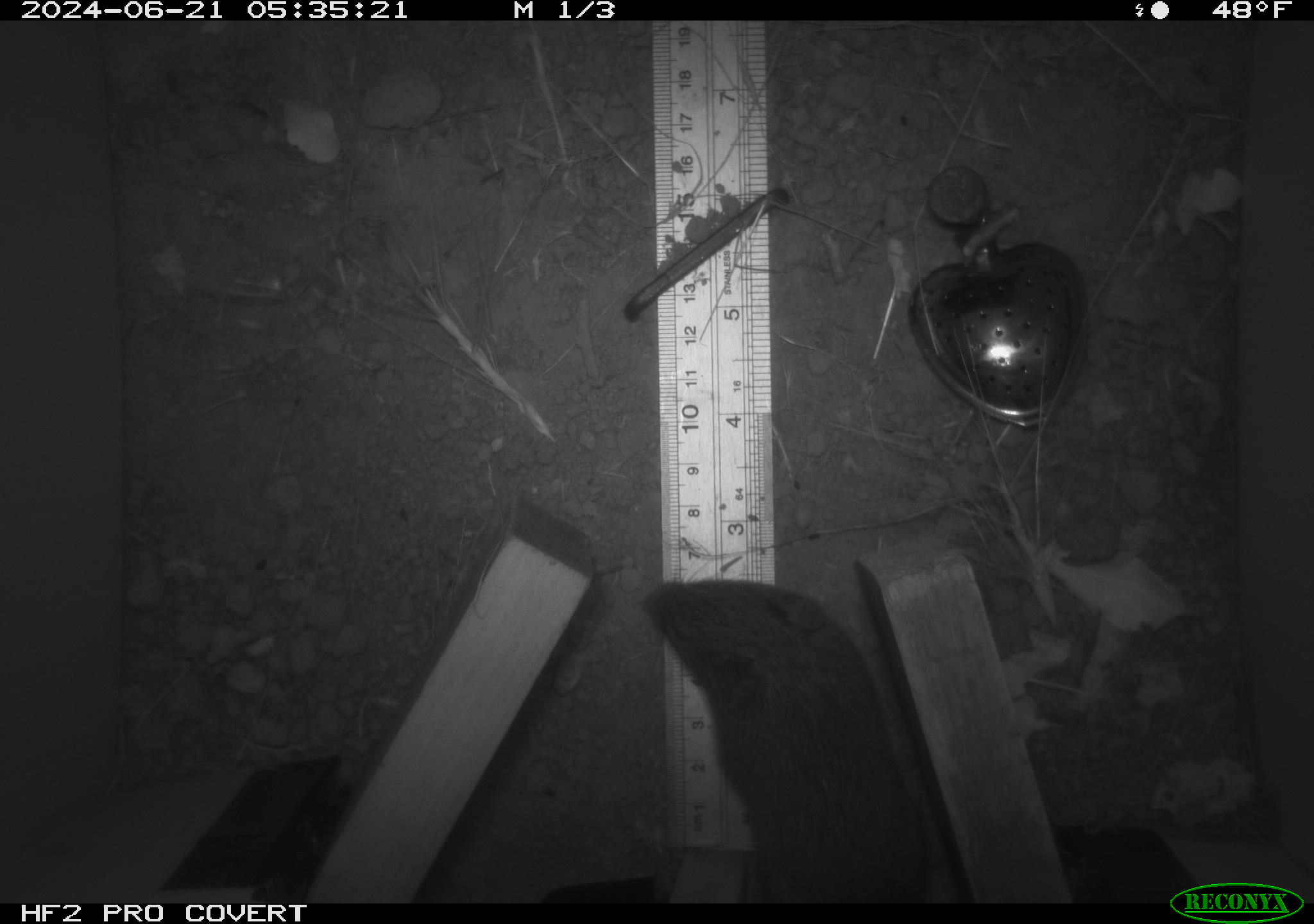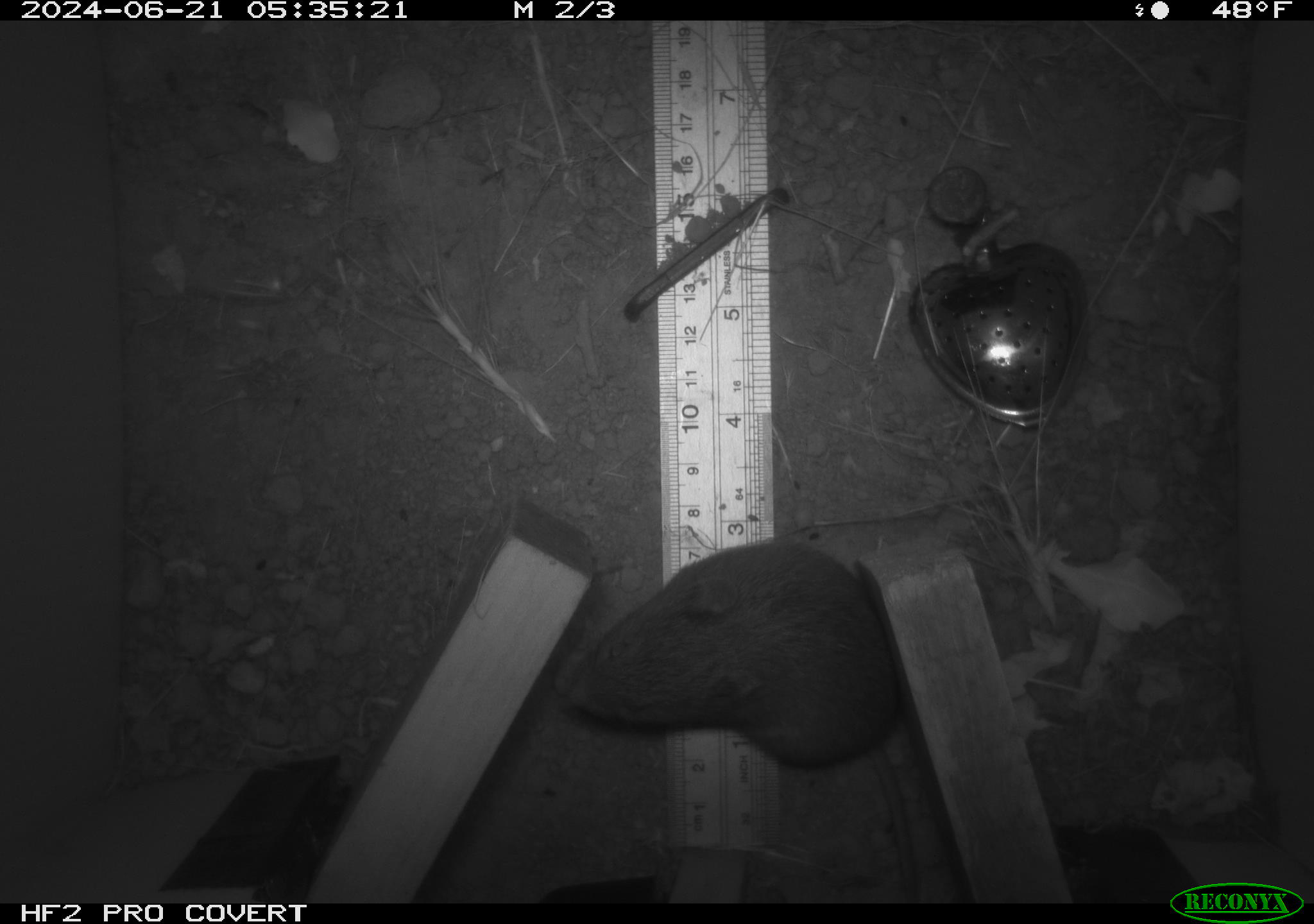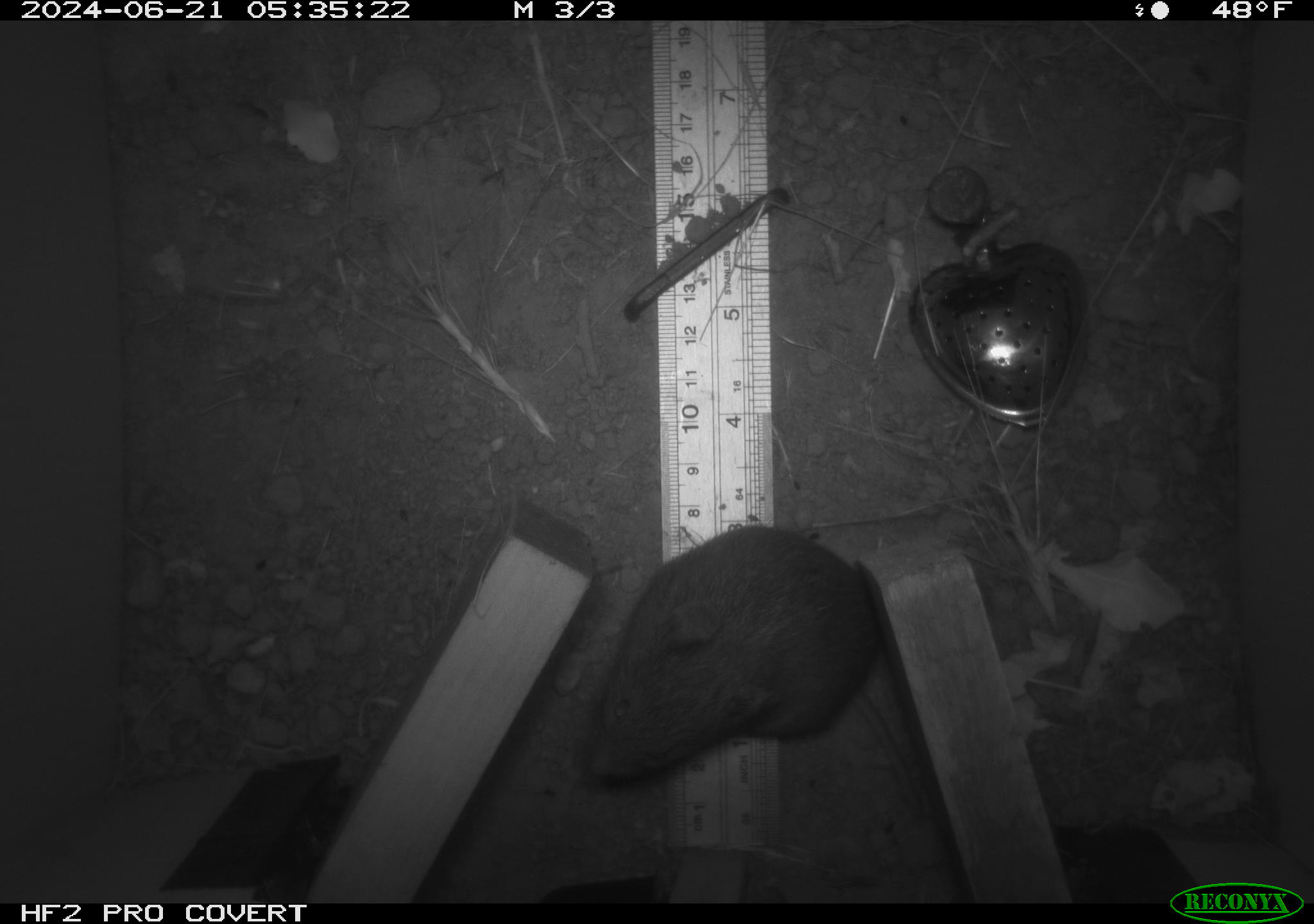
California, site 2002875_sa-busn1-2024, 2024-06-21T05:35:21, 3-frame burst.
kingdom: Animalia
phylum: Chordata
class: Mammalia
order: Rodentia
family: Cricetidae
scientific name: Arvicolinae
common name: voles, lemmings, and muskrats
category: arvicolinae subfamily